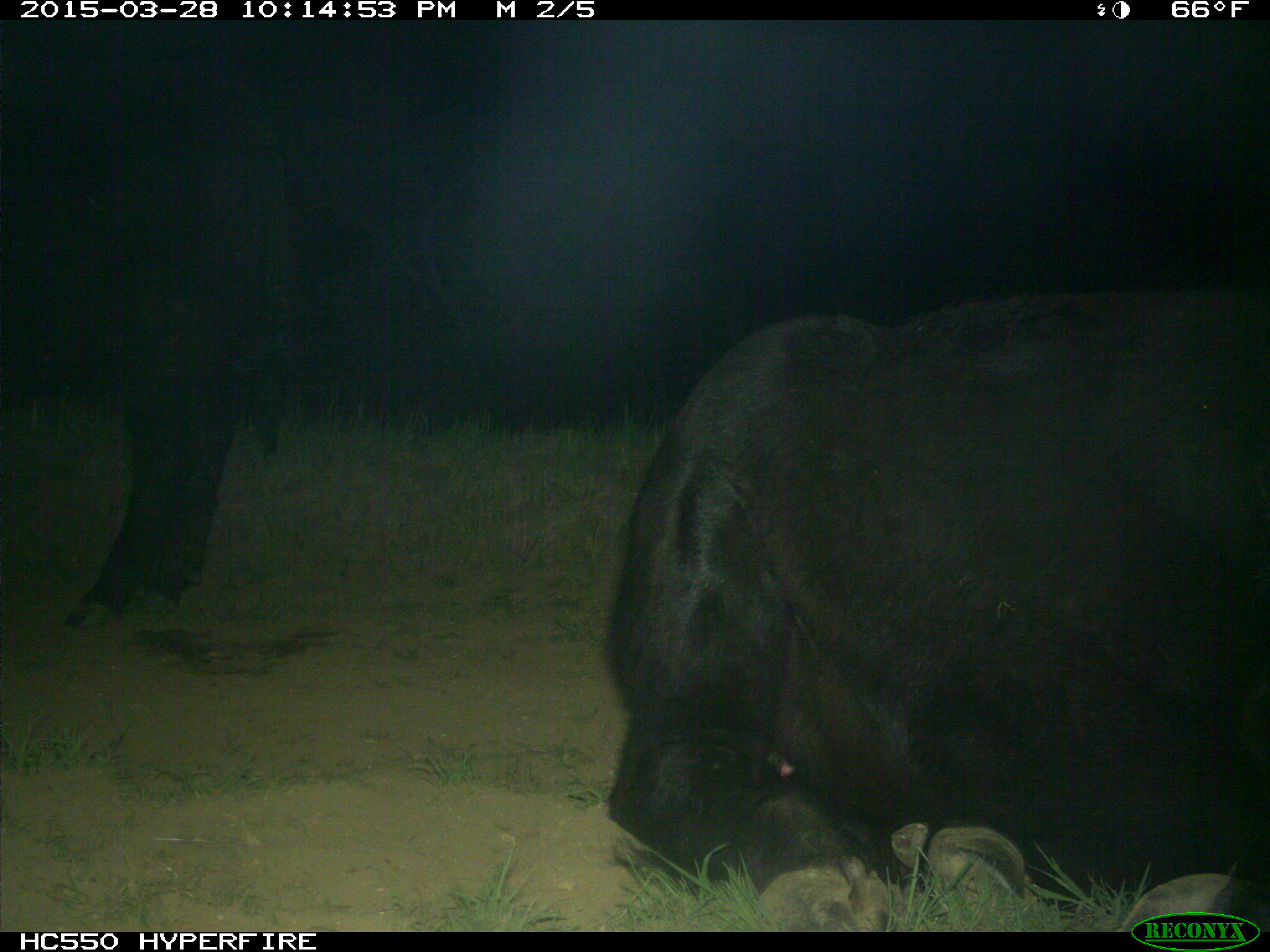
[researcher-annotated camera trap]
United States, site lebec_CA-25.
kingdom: Animalia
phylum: Chordata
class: Mammalia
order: Artiodactyla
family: Bovidae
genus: Bos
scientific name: Bos taurus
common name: domestic cow